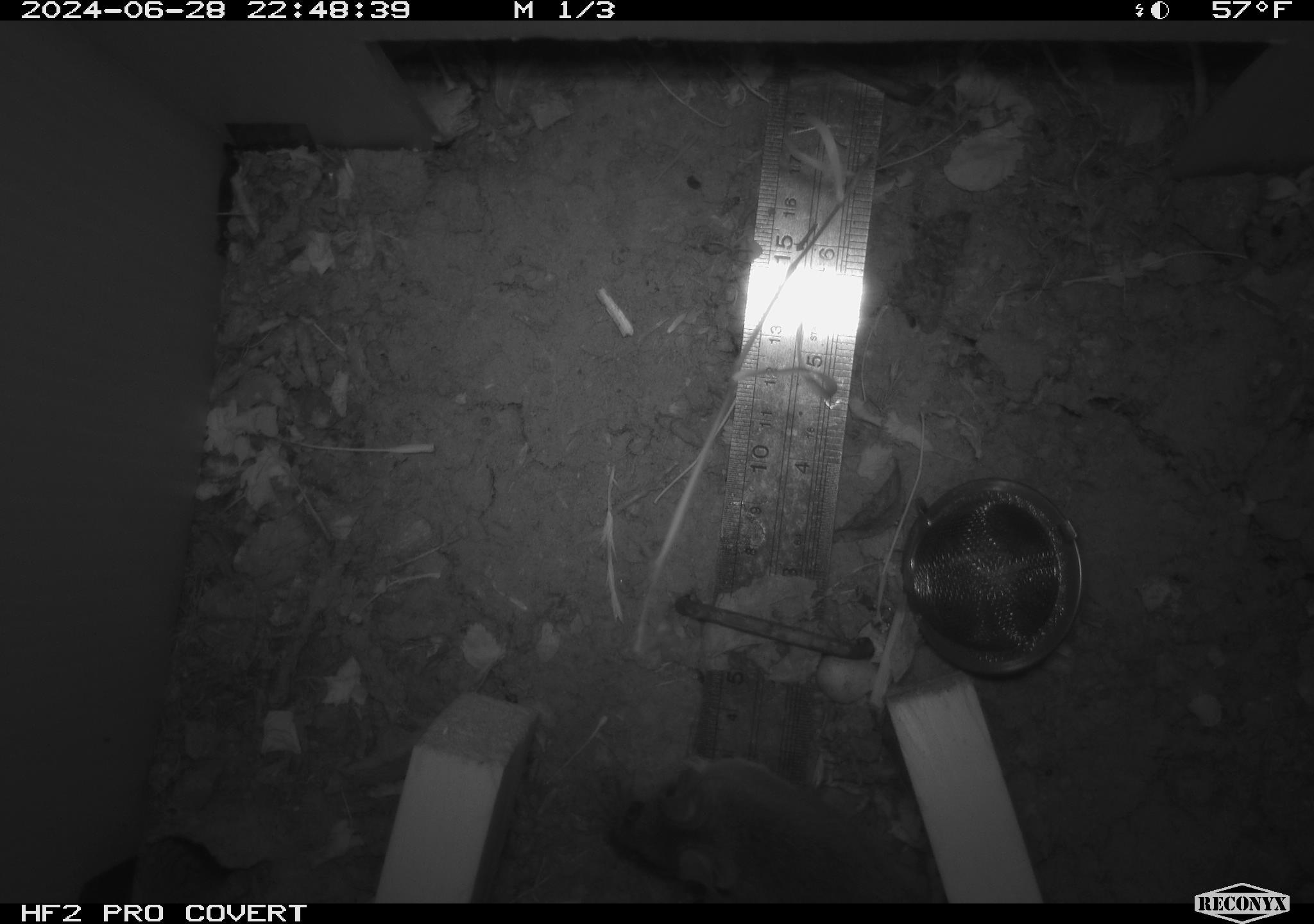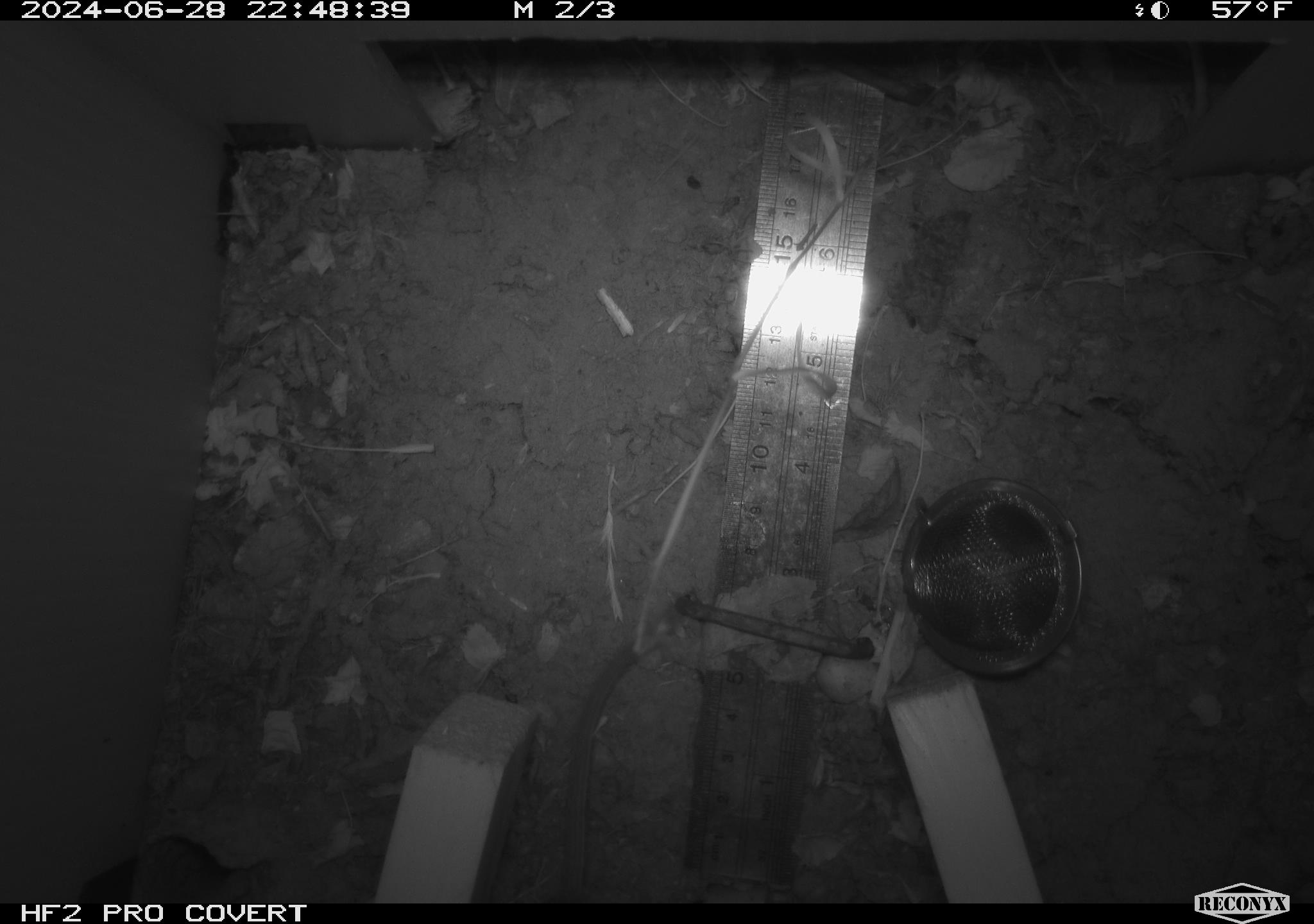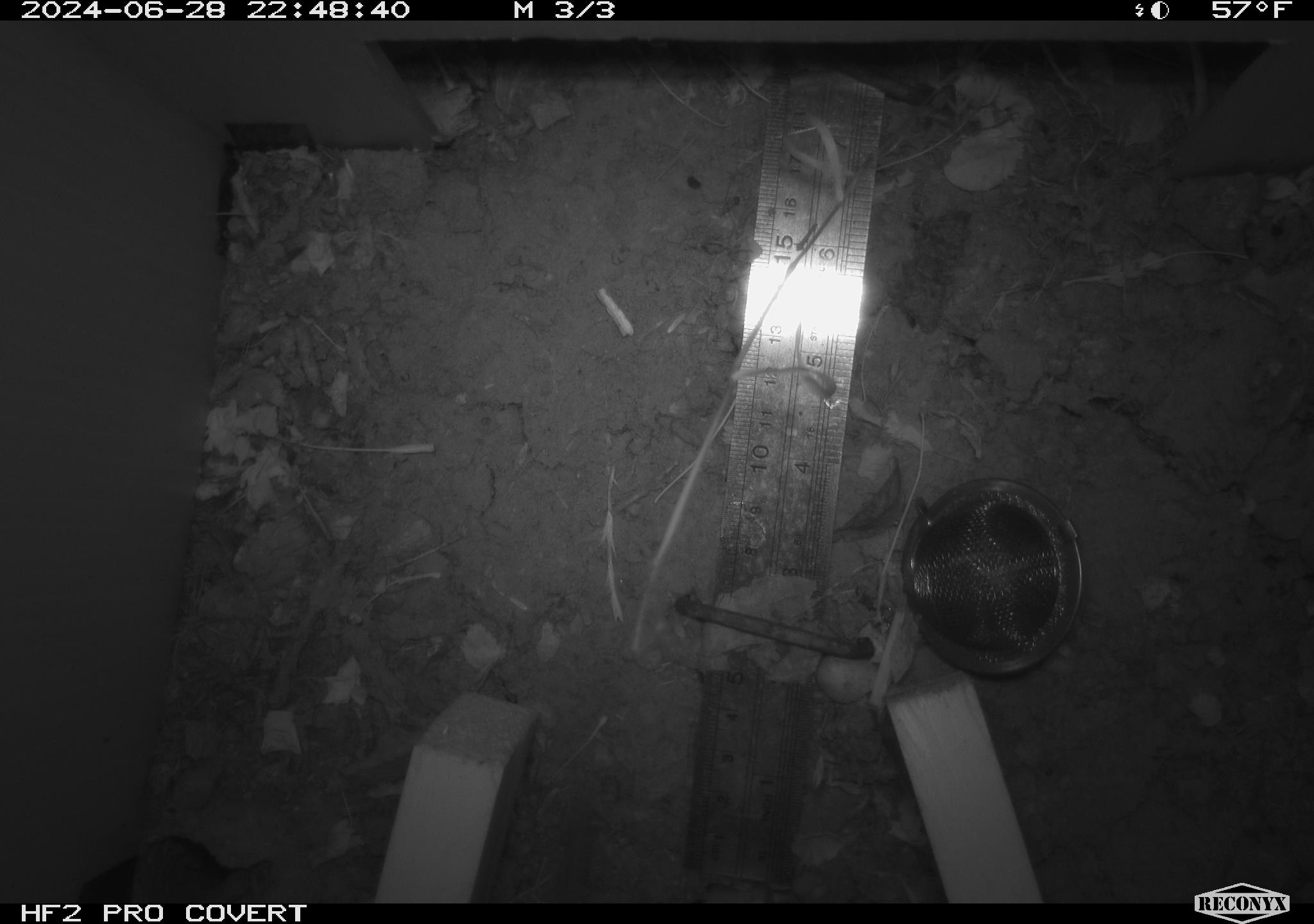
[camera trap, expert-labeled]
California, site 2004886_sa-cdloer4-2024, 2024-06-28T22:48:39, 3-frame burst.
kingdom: Animalia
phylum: Chordata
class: Mammalia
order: Rodentia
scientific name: Rodentia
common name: rodent